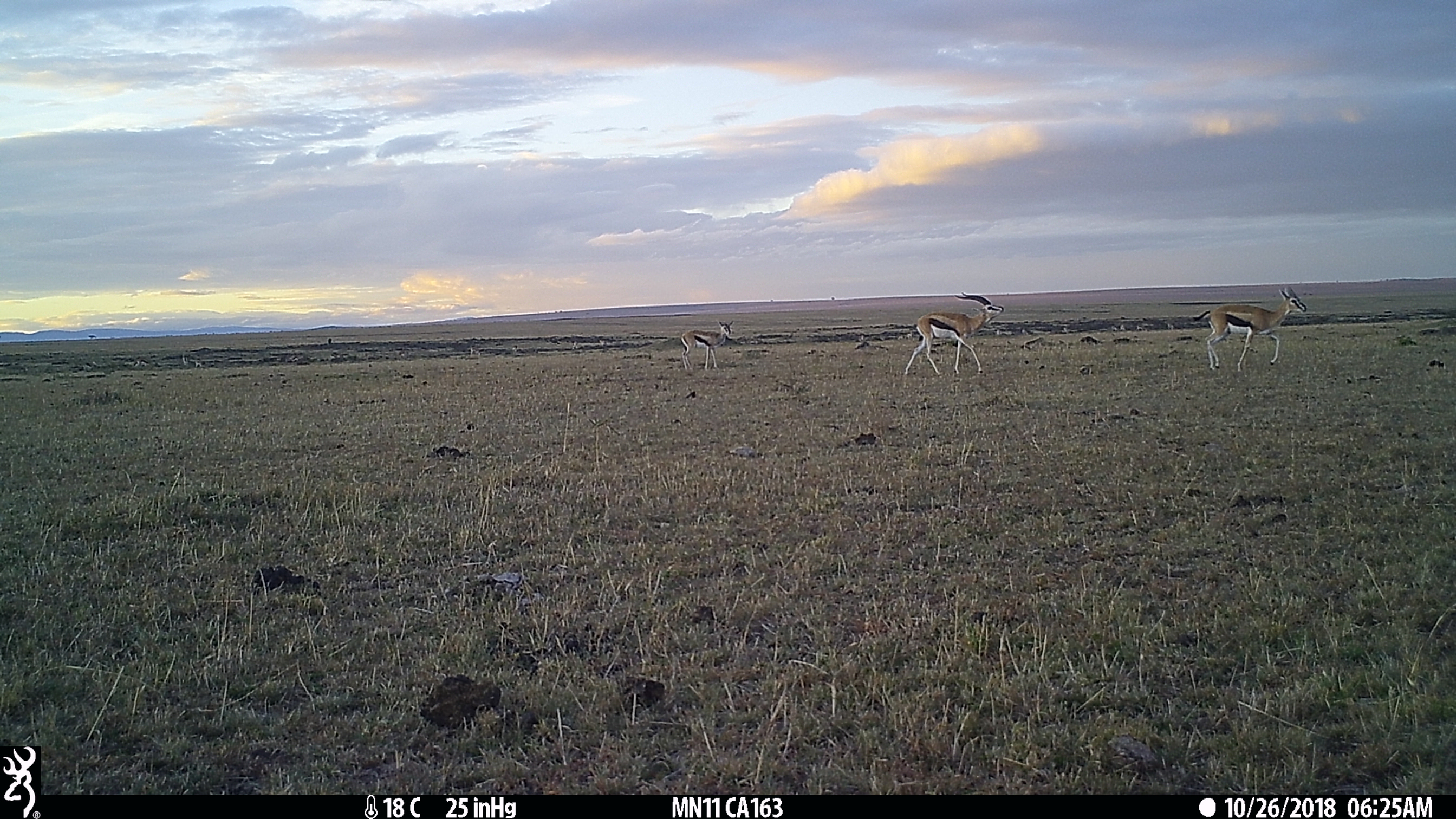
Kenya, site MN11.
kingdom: Animalia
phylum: Chordata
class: Mammalia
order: Artiodactyla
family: Bovidae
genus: Eudorcas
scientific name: Eudorcas thomsonii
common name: thomon's gazelle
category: gazelle thomsons